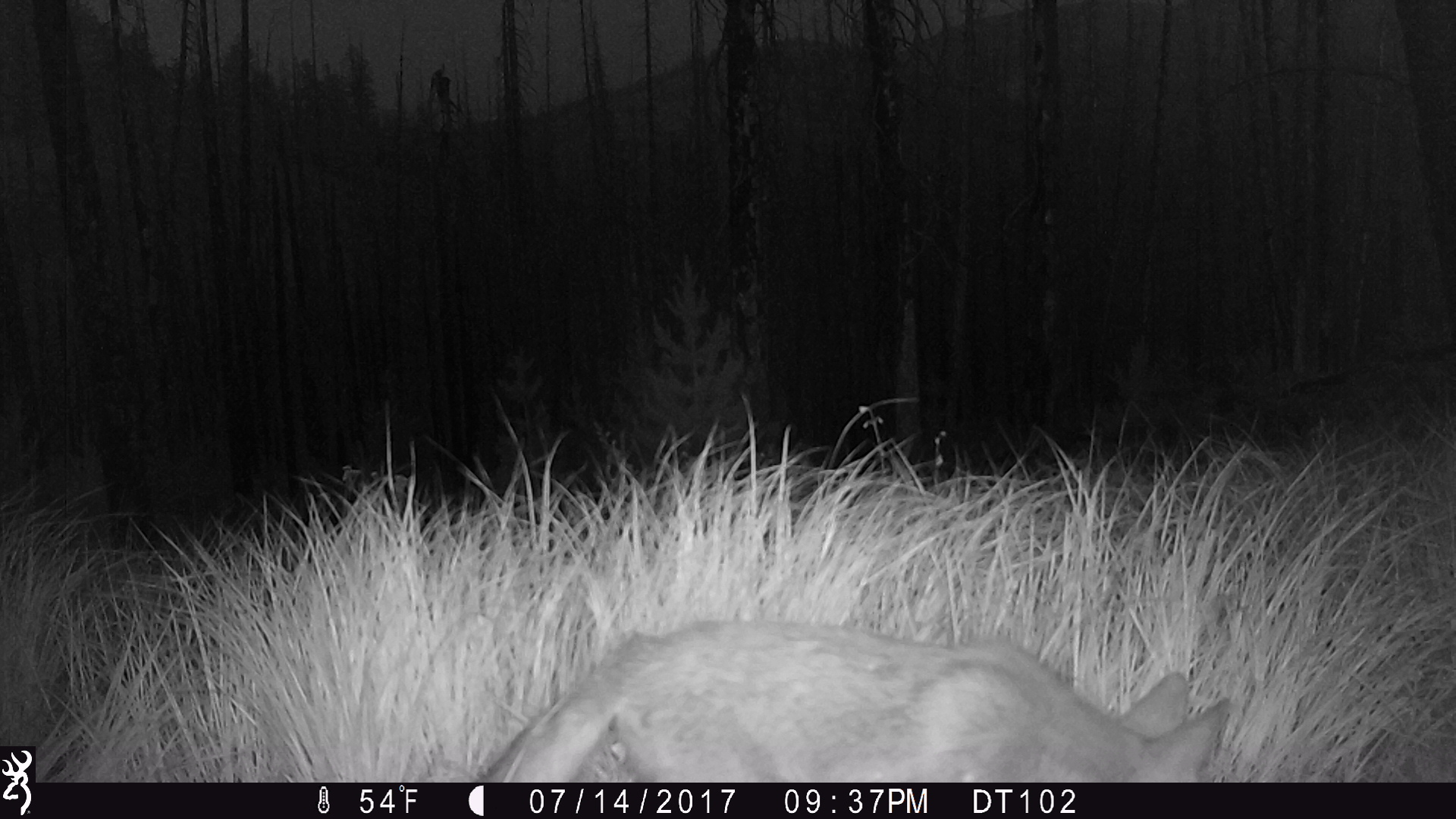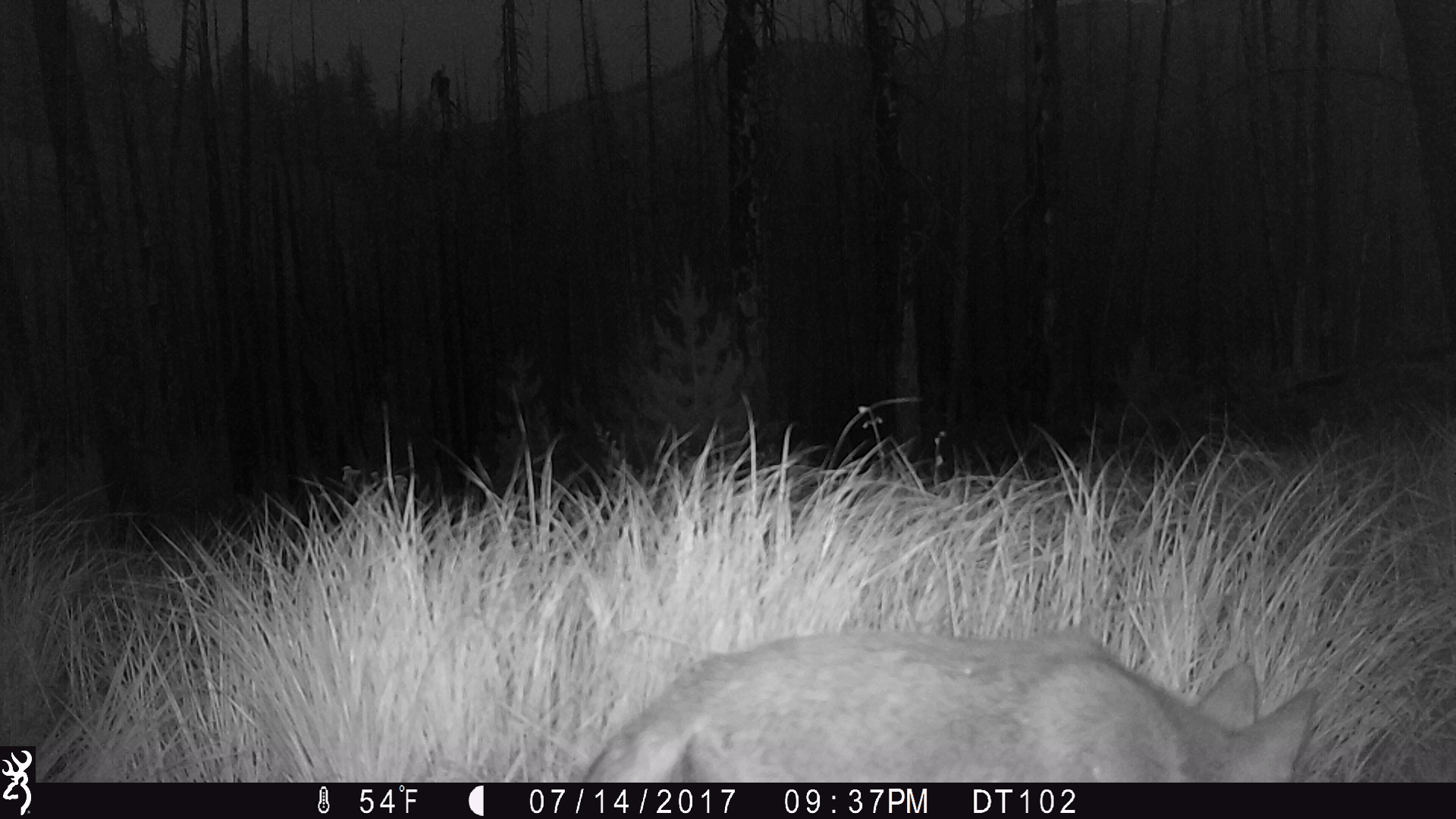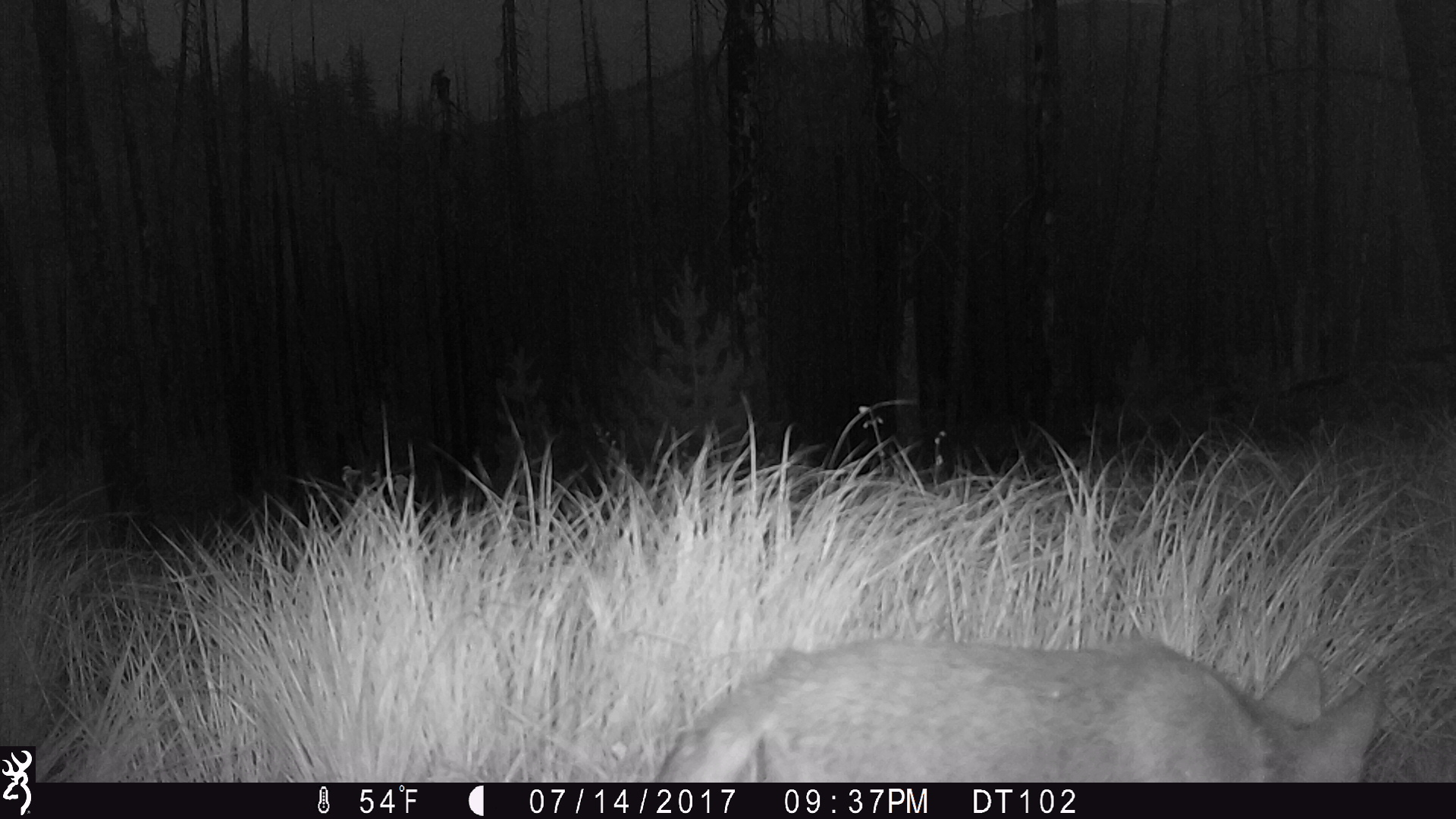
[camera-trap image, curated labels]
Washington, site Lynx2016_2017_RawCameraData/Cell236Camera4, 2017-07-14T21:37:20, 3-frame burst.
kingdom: Animalia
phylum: Chordata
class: Mammalia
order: Carnivora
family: Canidae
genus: Canis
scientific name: Canis latrans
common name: coyote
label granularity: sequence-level